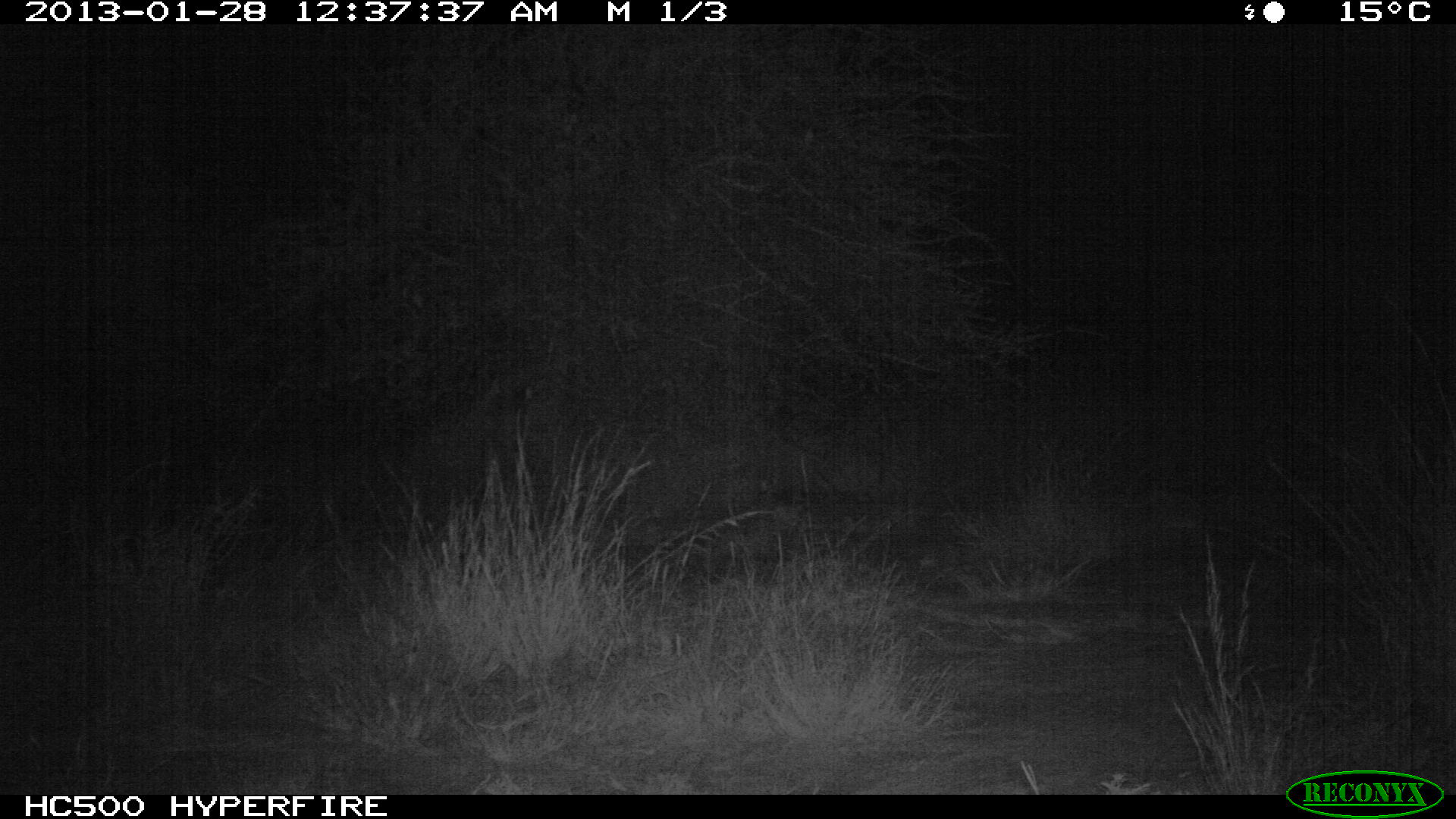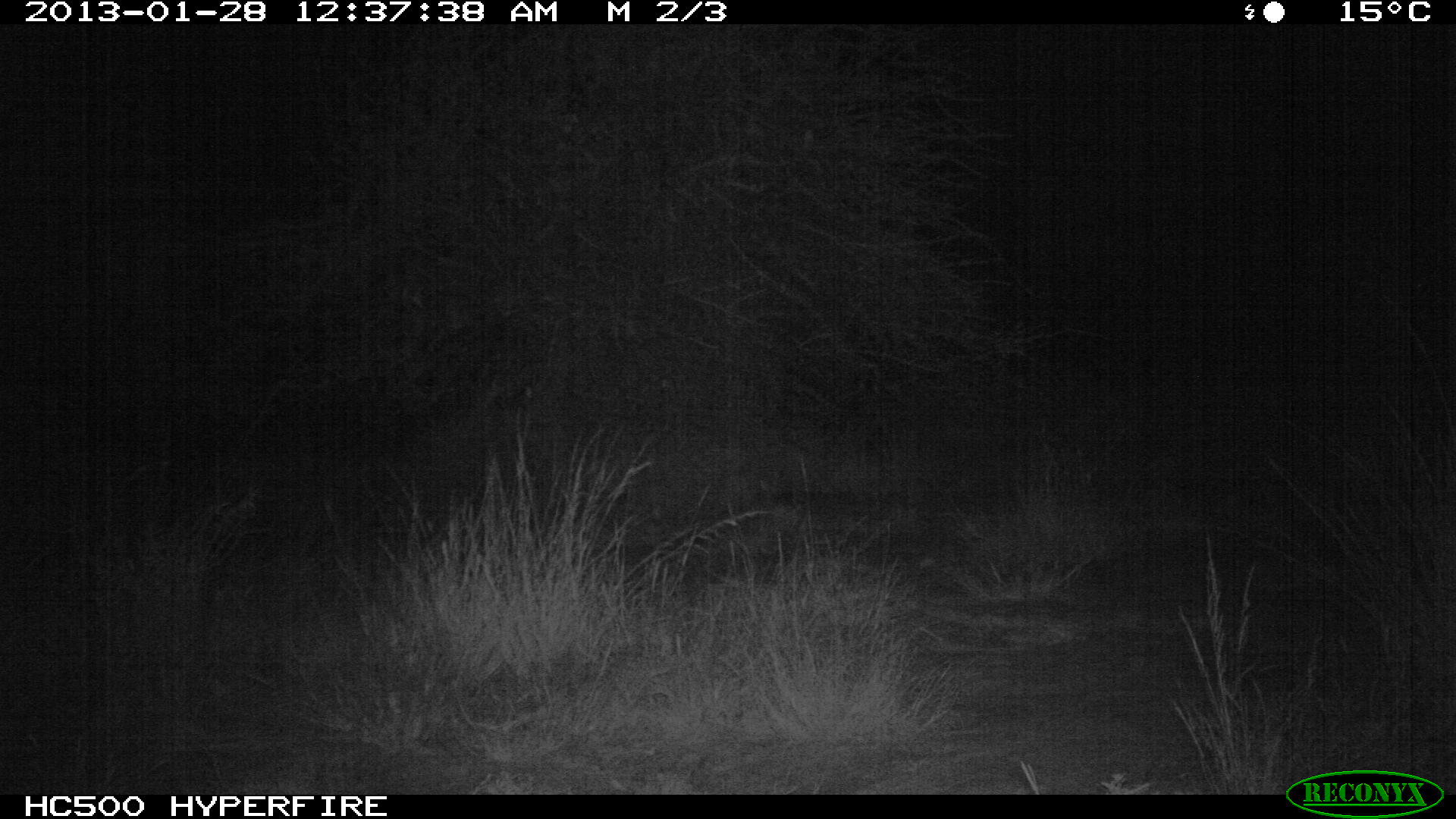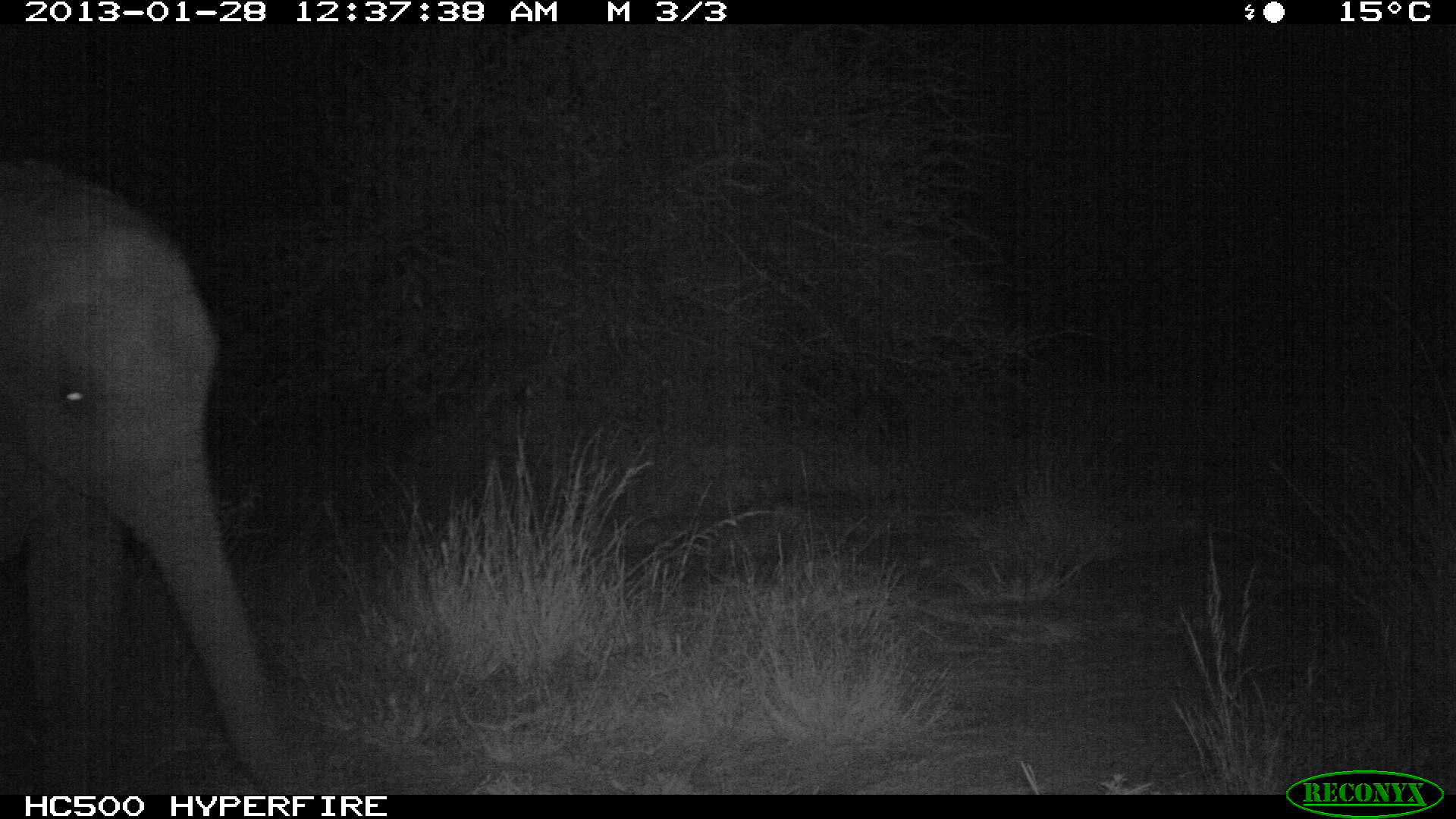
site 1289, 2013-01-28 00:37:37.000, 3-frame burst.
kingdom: Animalia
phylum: Chordata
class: Mammalia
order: Proboscidea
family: Elephantidae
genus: Loxodonta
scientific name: Loxodonta africana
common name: african bush elephant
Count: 1.